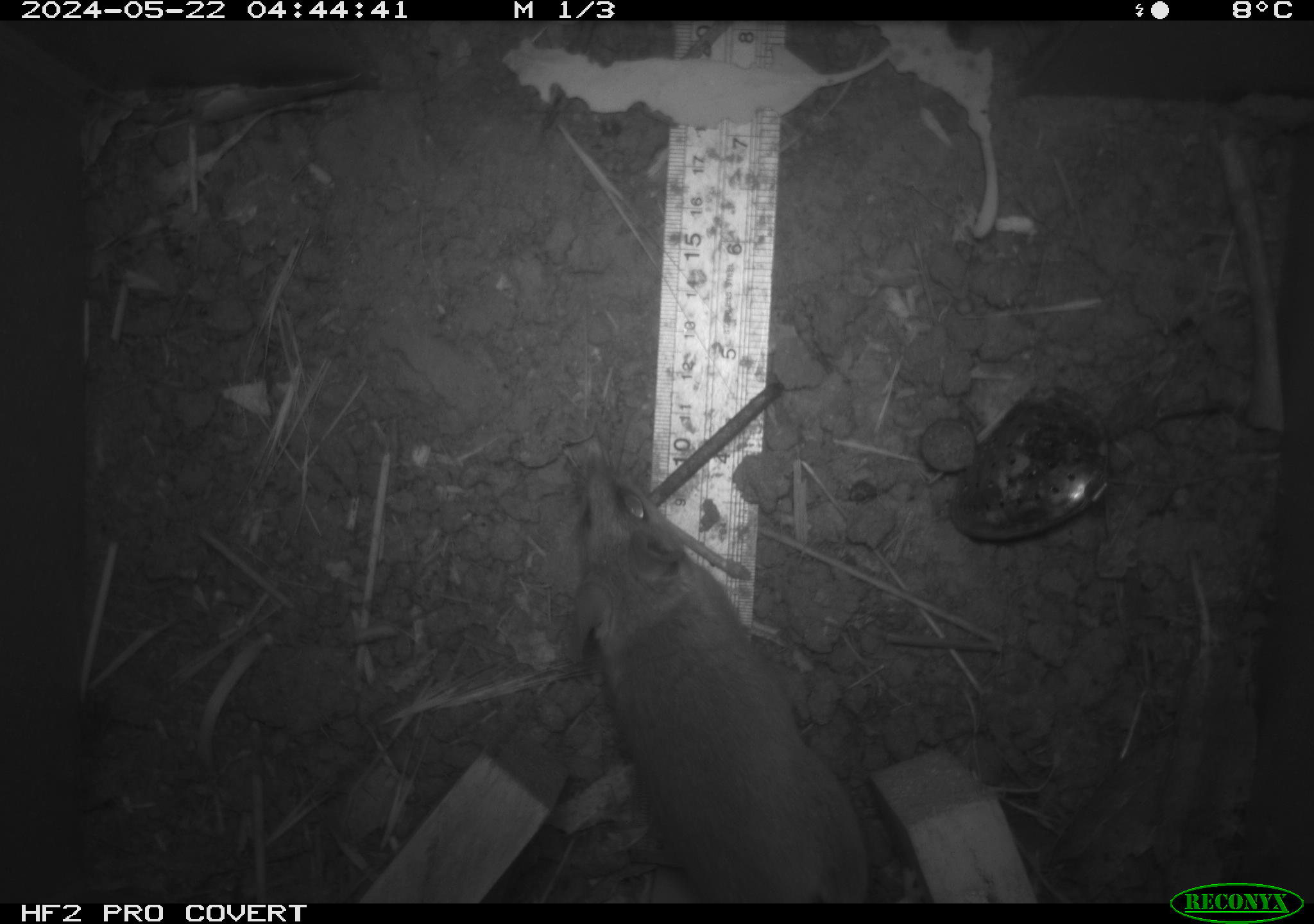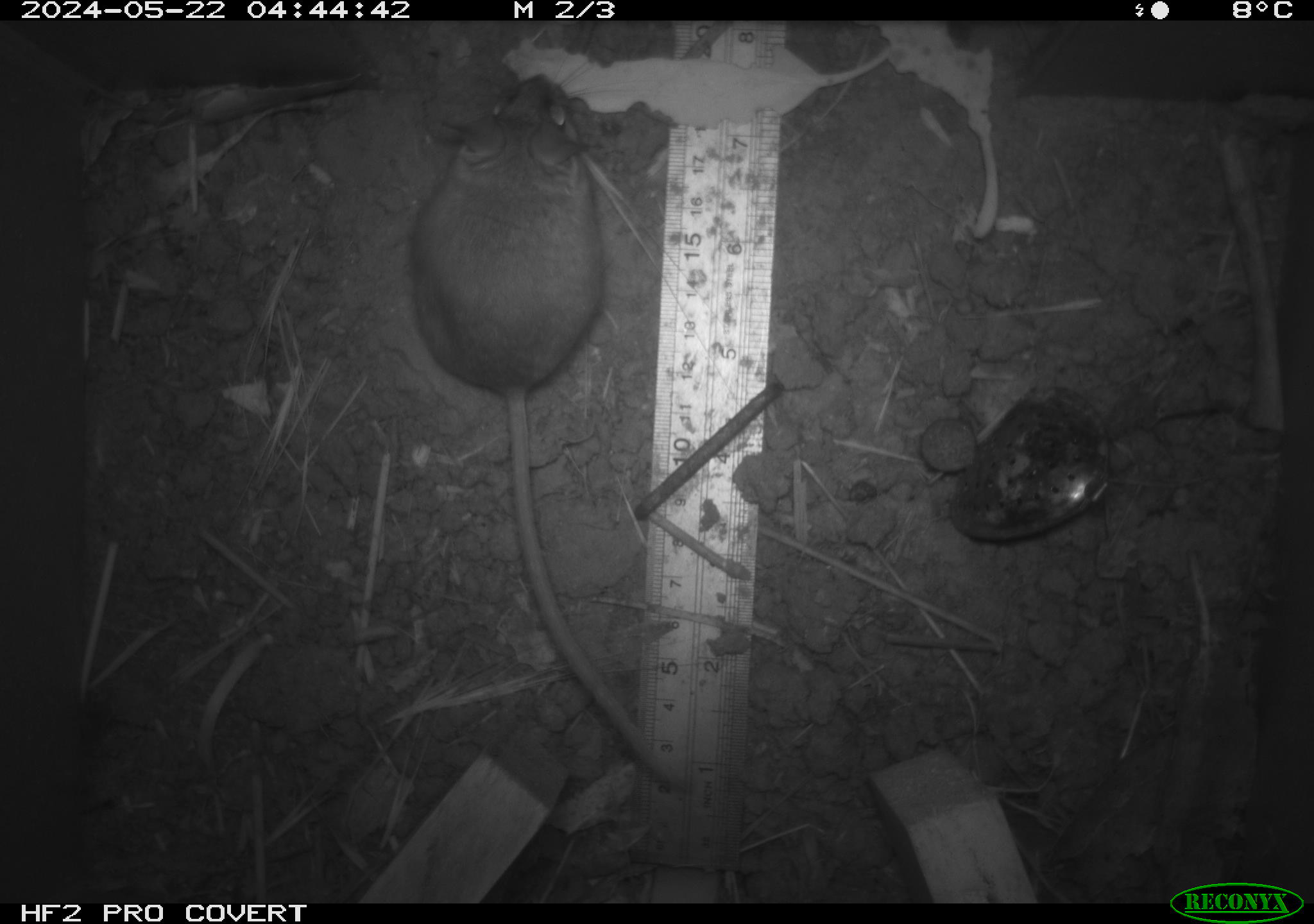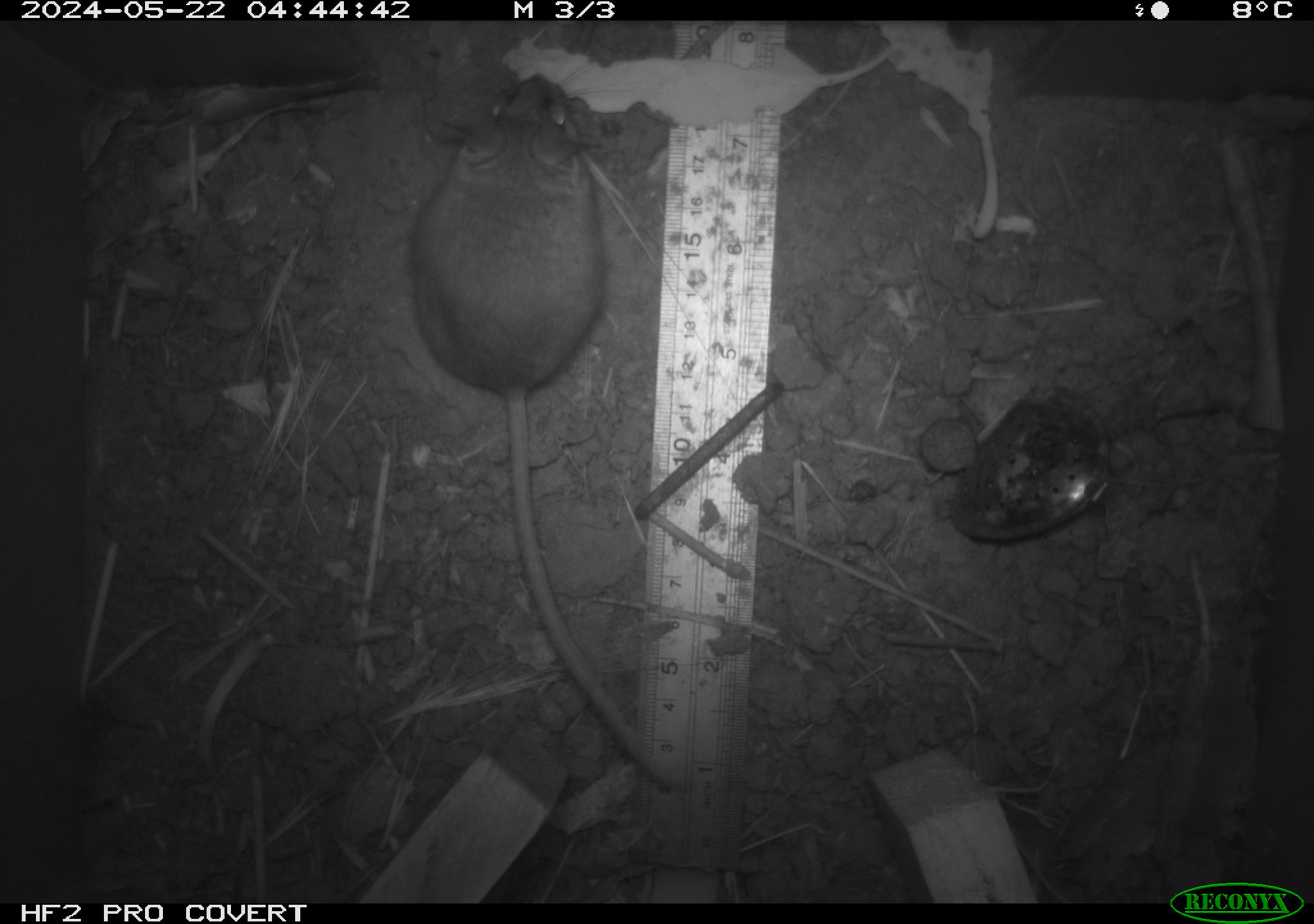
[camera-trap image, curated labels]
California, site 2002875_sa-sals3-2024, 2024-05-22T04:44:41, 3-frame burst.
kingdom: Animalia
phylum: Chordata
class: Mammalia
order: Rodentia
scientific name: Rodentia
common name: mouse species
Mouse species (Rodentia).